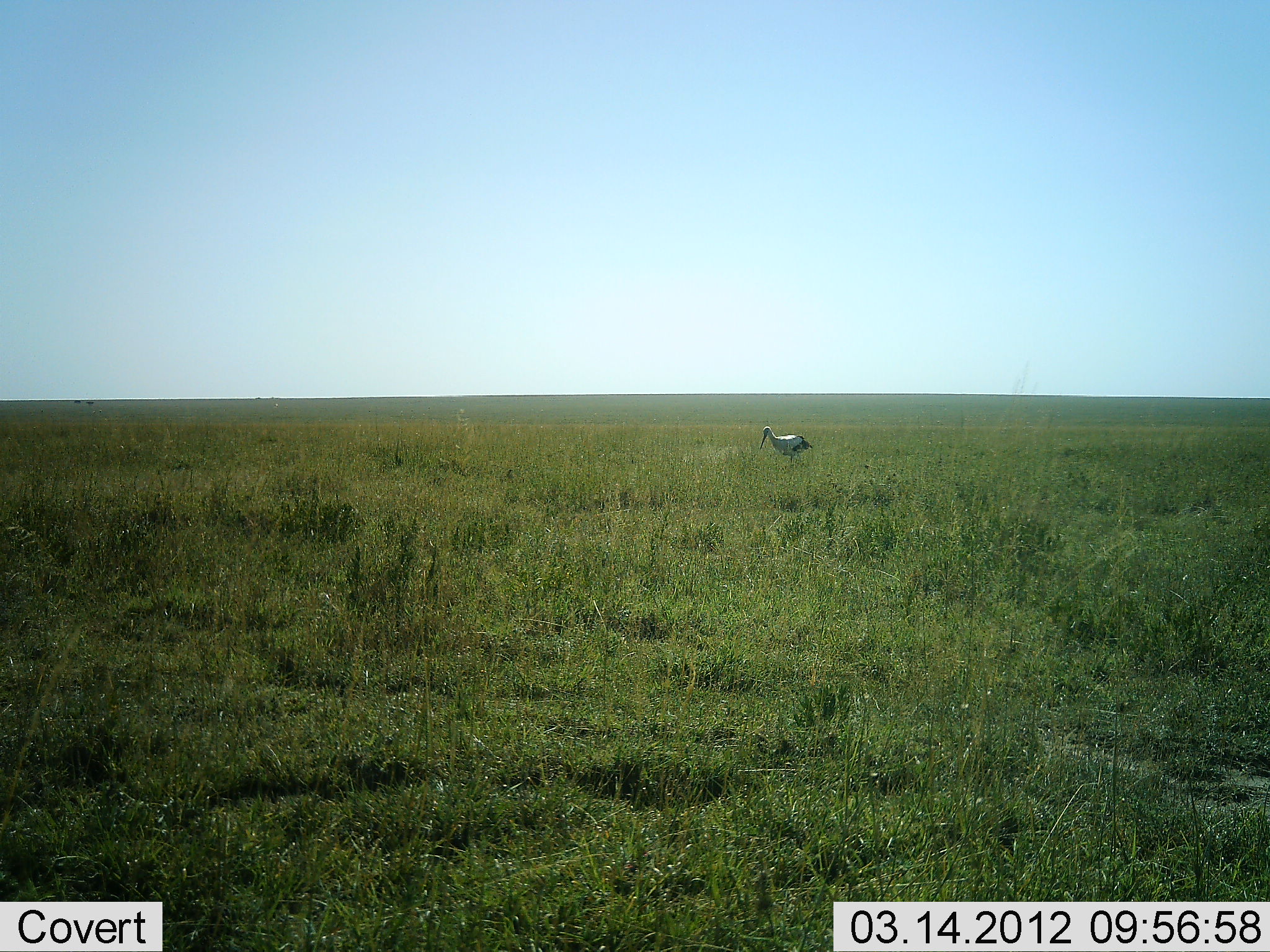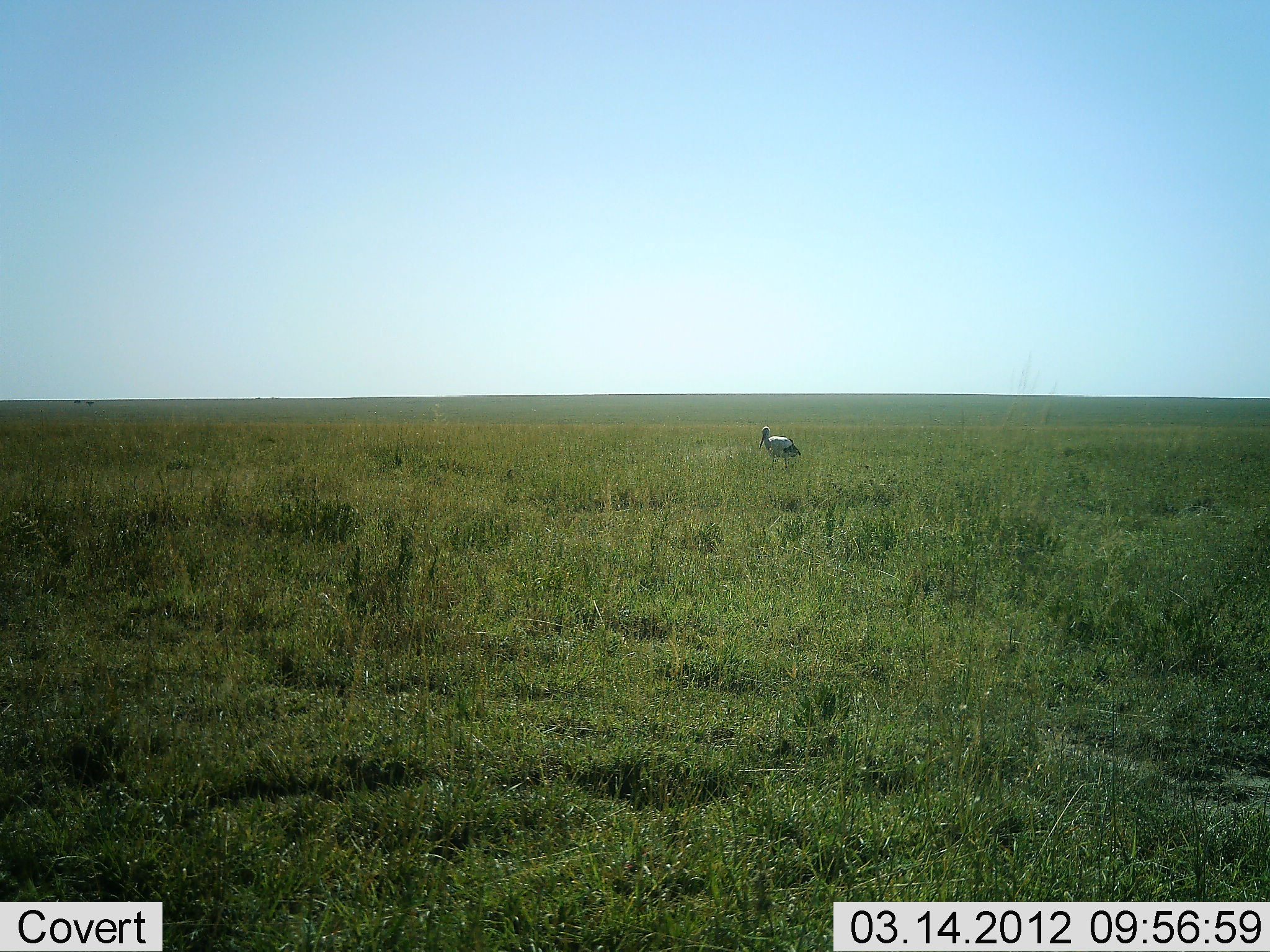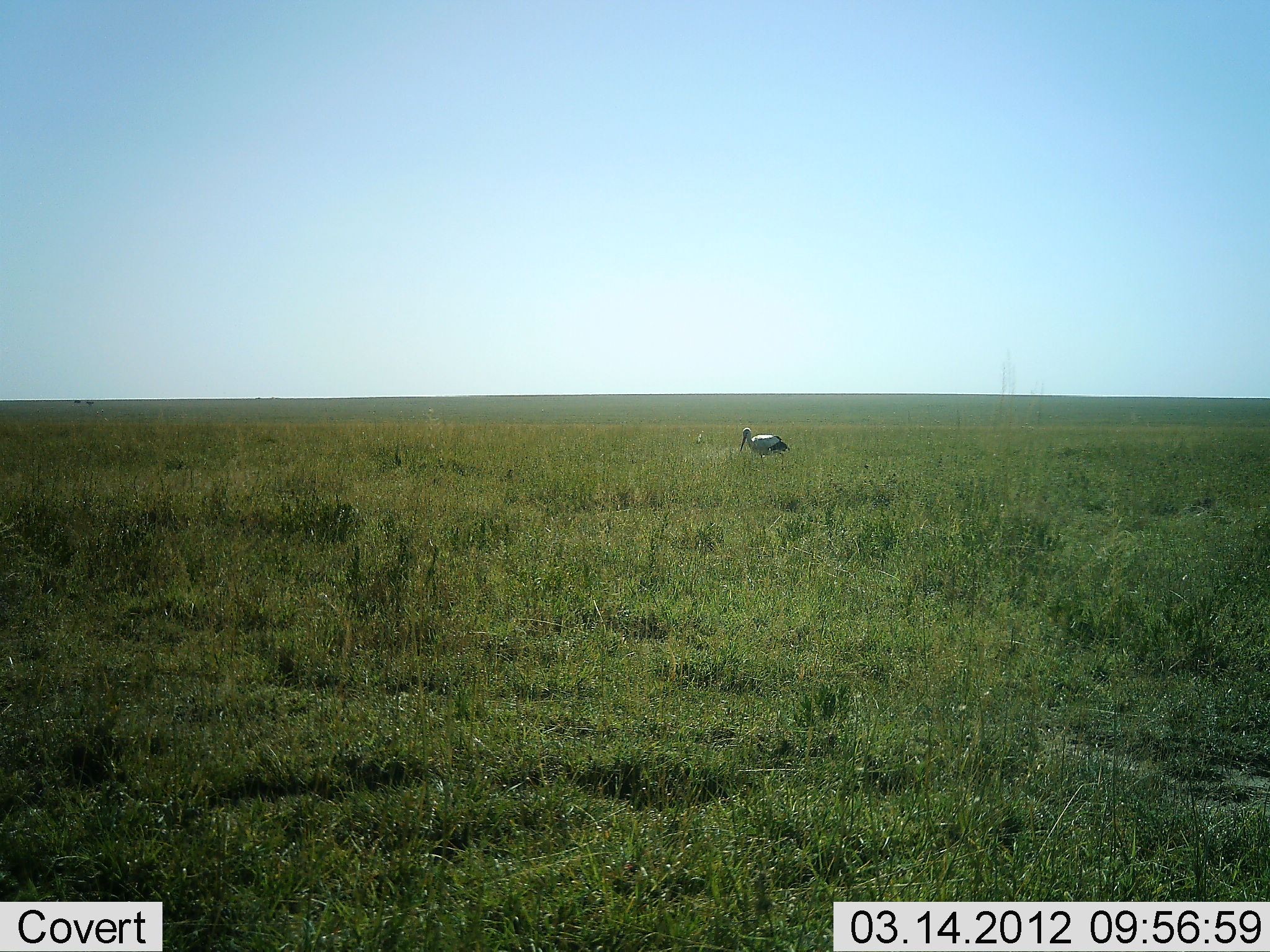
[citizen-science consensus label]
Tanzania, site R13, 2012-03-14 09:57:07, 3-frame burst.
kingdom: Animalia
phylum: Chordata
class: Aves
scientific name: Aves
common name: bird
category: otherbird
Otherbird (bird) (Aves), count 1. Behavior (volunteer vote fractions): standing 33%, resting 0%, moving 58%, interacting 0%. Young present (vote fraction): 0%. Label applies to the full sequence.